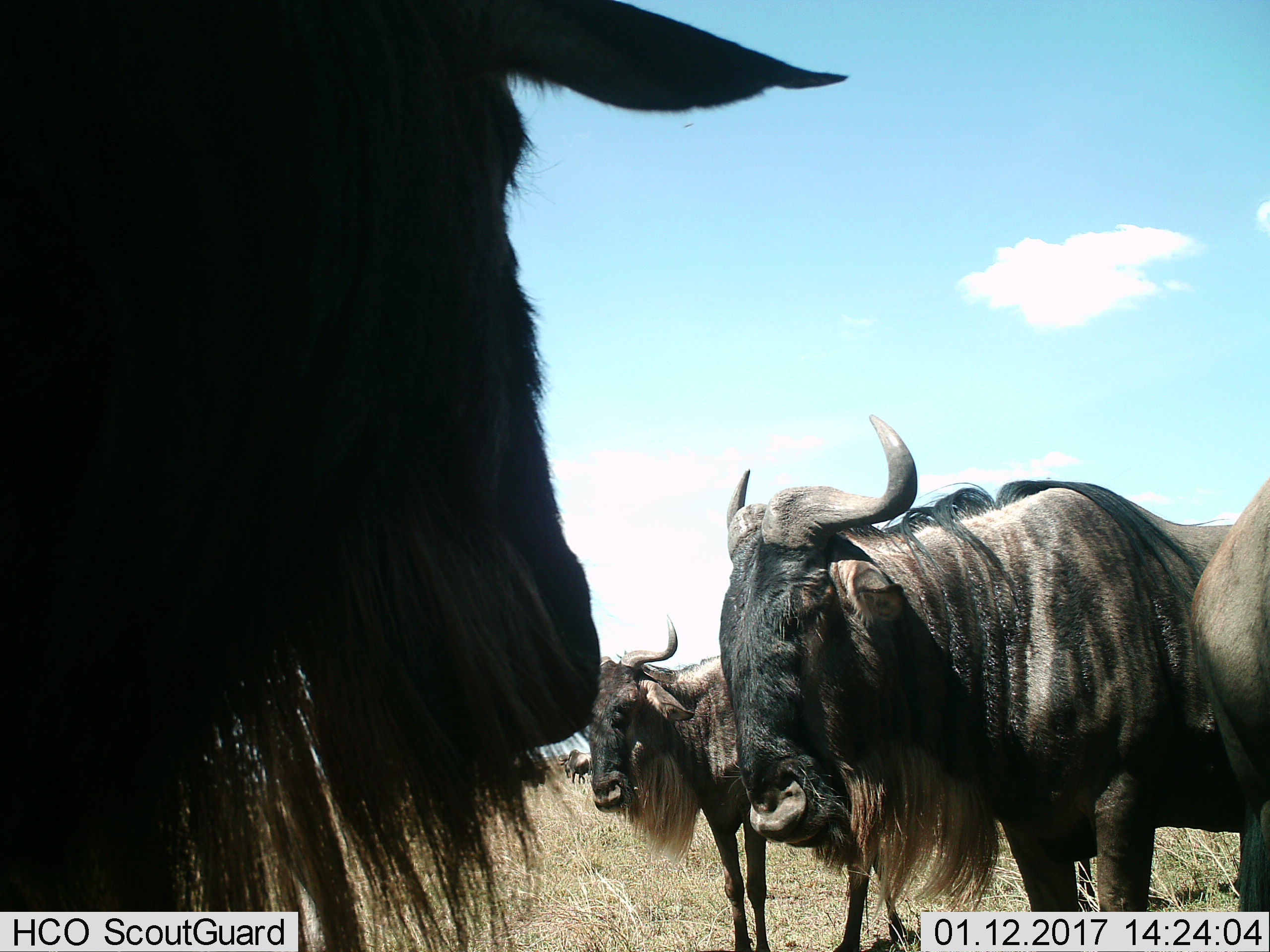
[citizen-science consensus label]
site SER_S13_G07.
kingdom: Animalia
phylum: Chordata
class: Mammalia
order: Artiodactyla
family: Bovidae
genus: Connochaetes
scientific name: Connochaetes taurinus taurinus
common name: blue wildebeest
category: wildebeestblue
Wildebeestblue (blue wildebeest) (Connochaetes taurinus taurinus), count 4. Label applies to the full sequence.